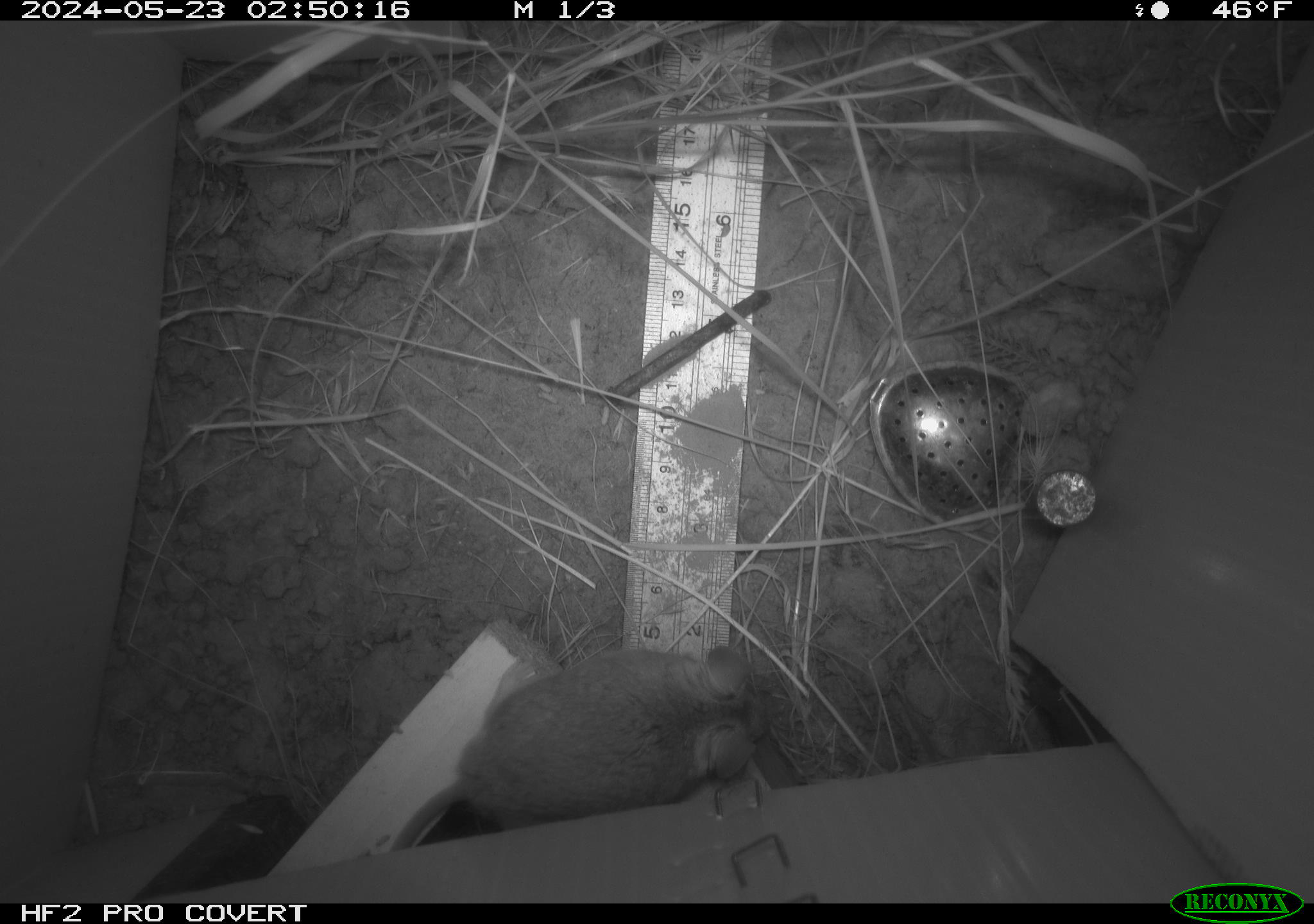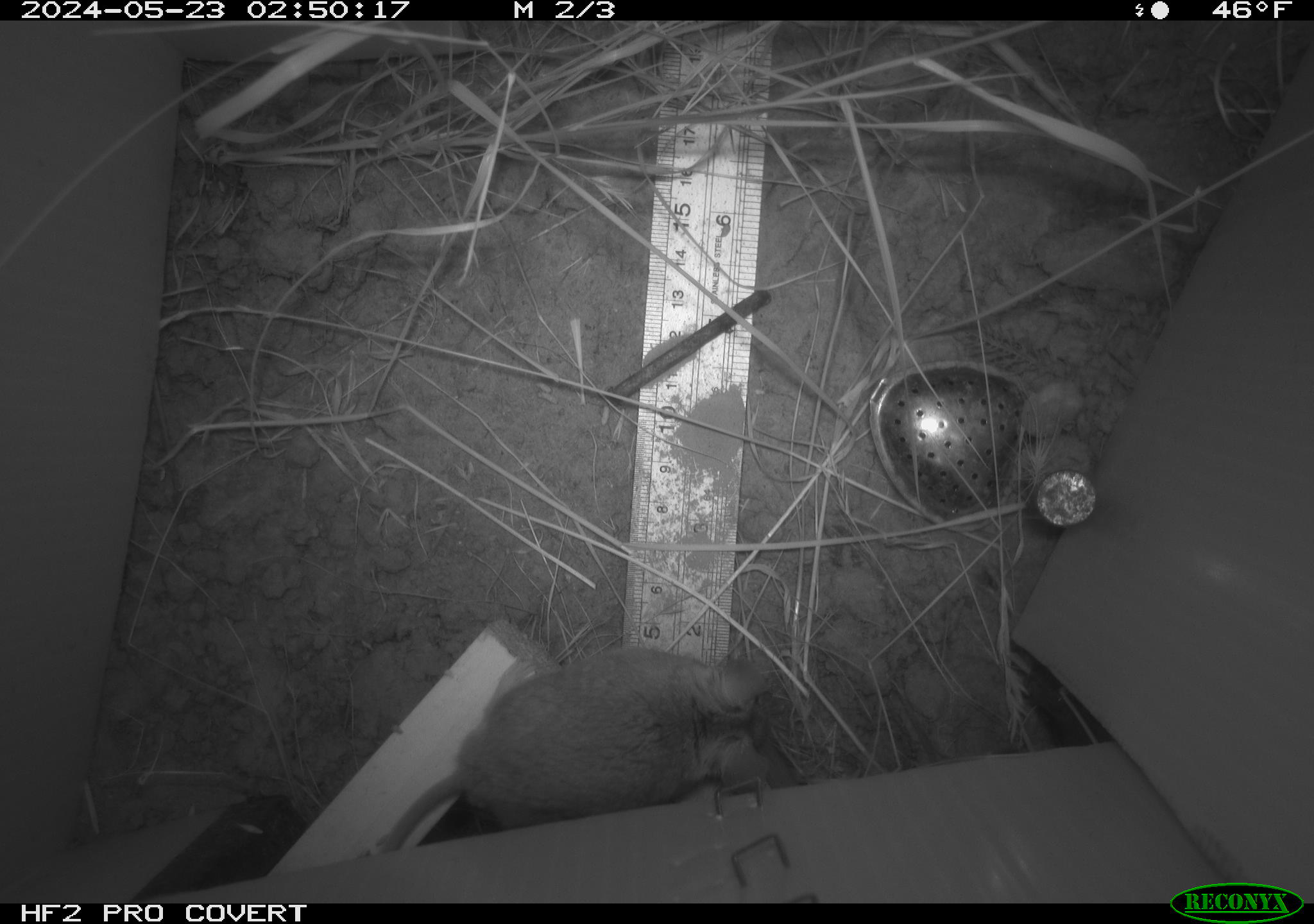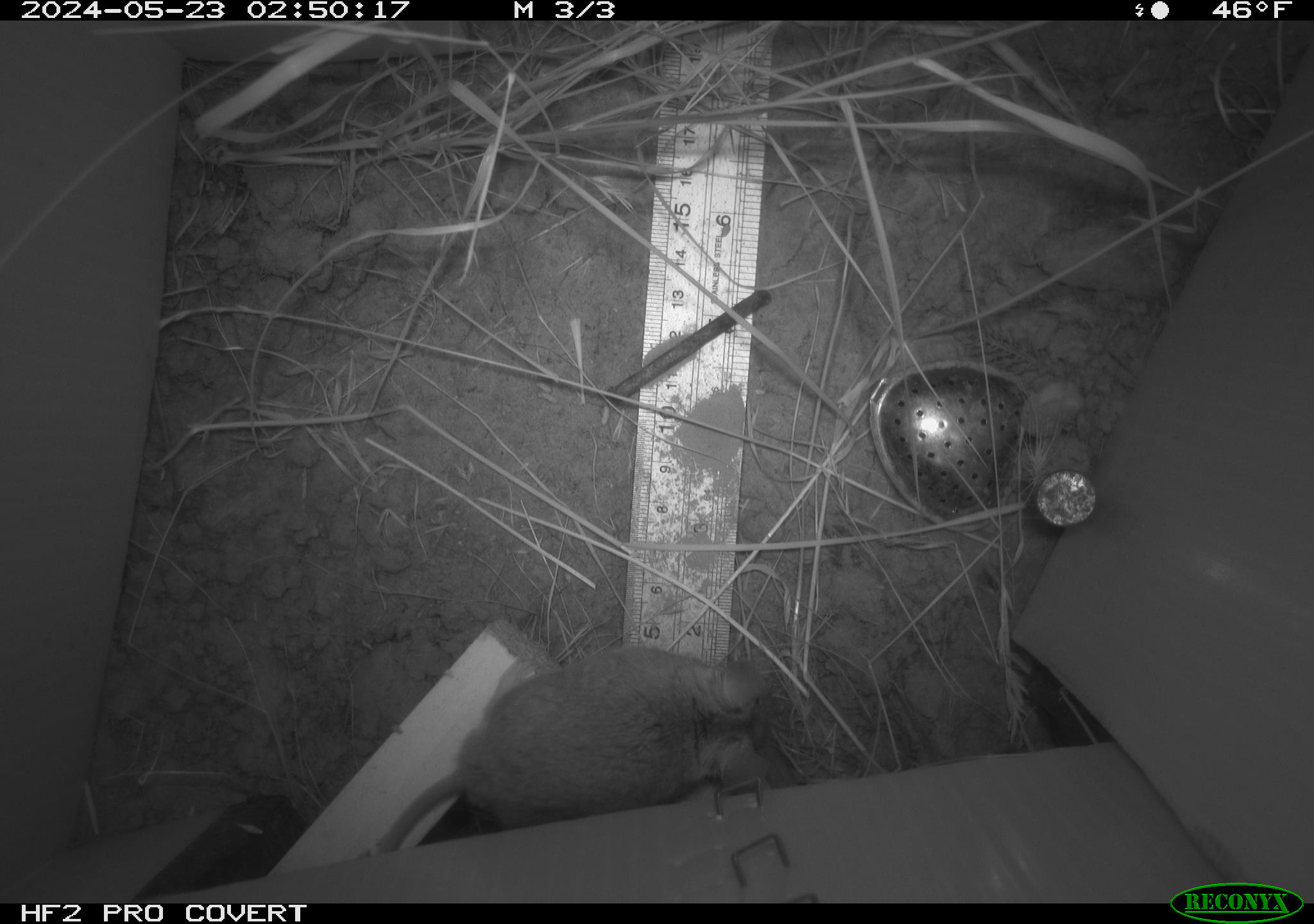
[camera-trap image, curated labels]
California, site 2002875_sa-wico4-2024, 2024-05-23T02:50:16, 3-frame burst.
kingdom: Animalia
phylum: Chordata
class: Mammalia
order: Rodentia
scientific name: Rodentia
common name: rodent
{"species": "rodent (Rodentia)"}